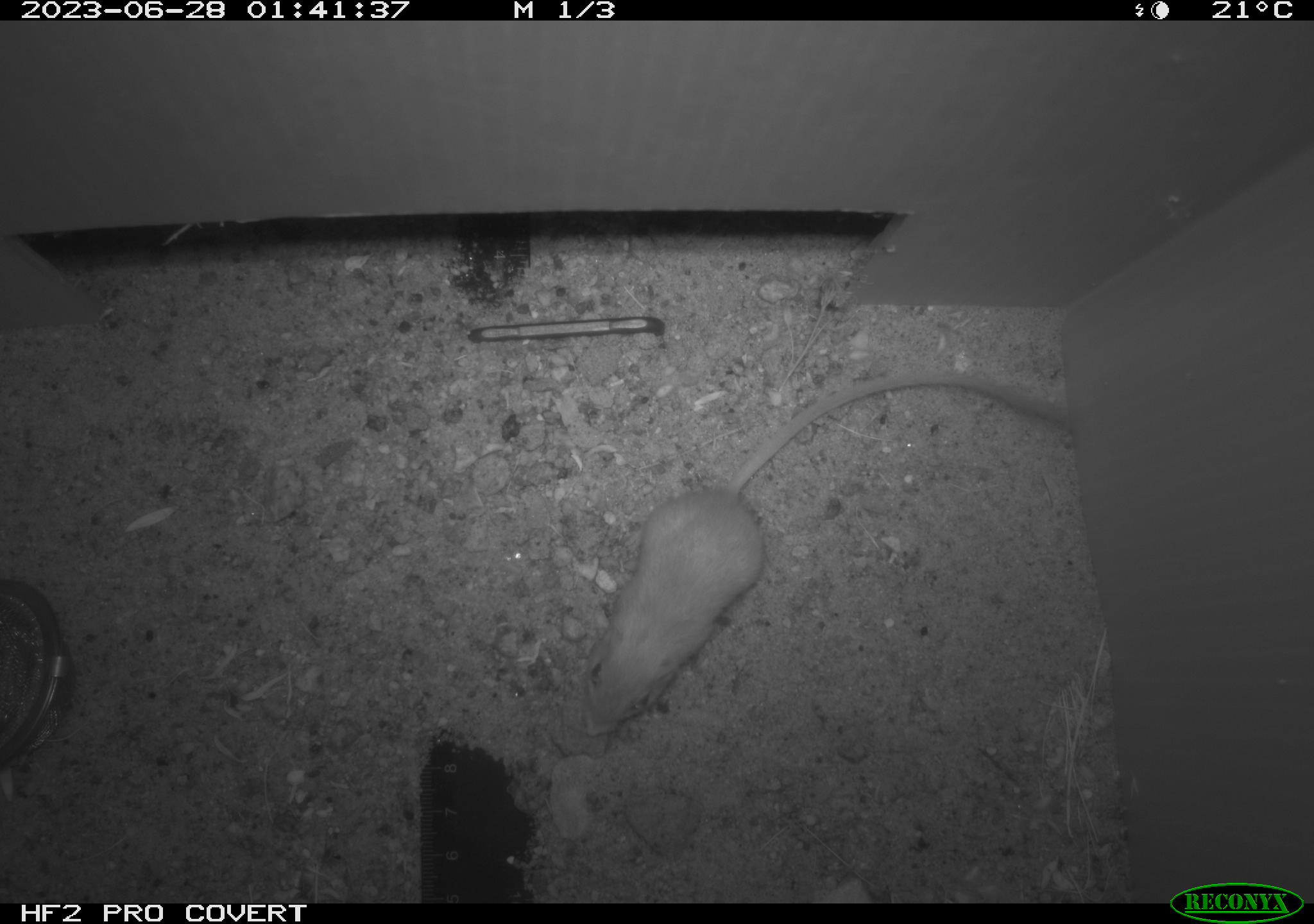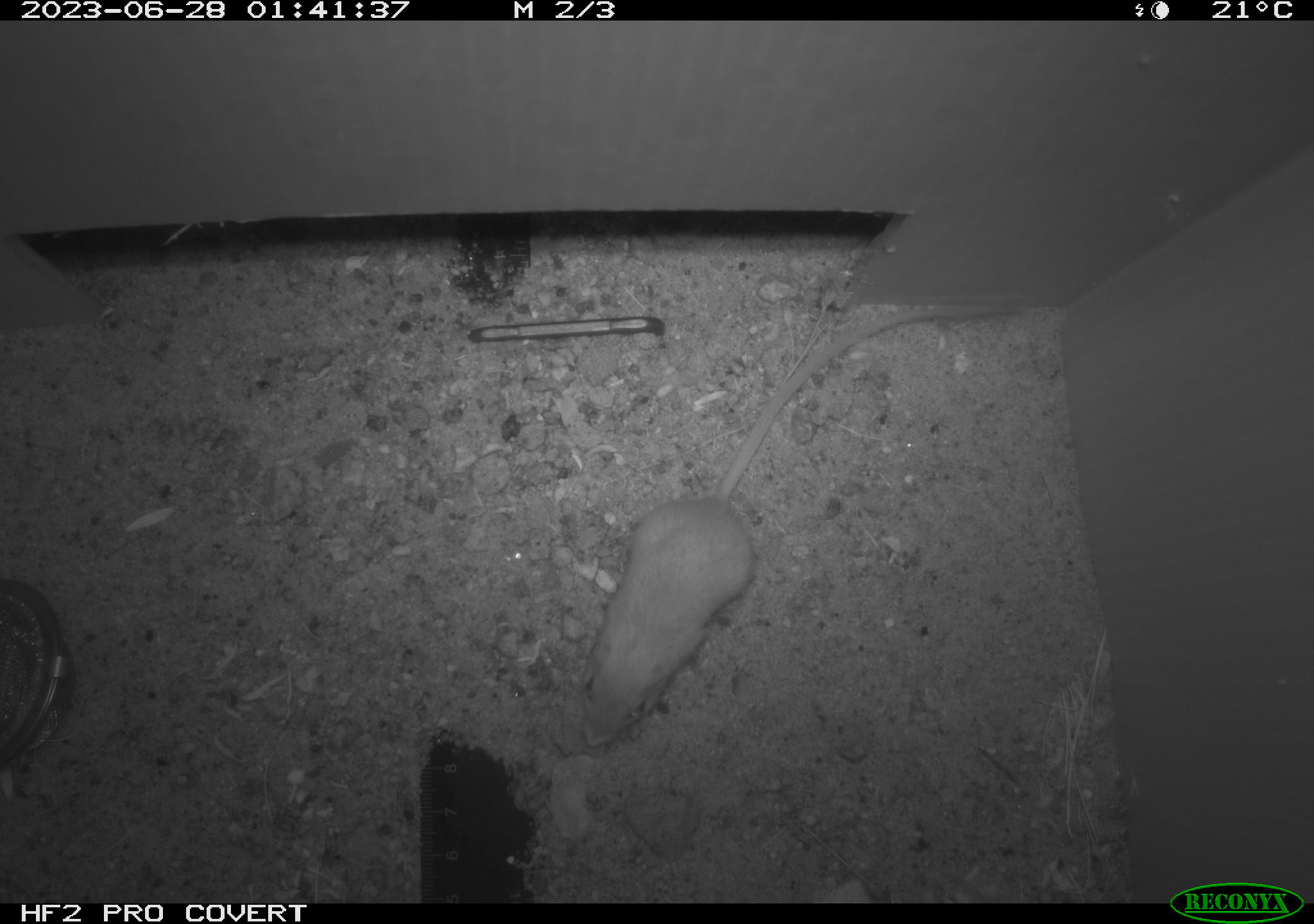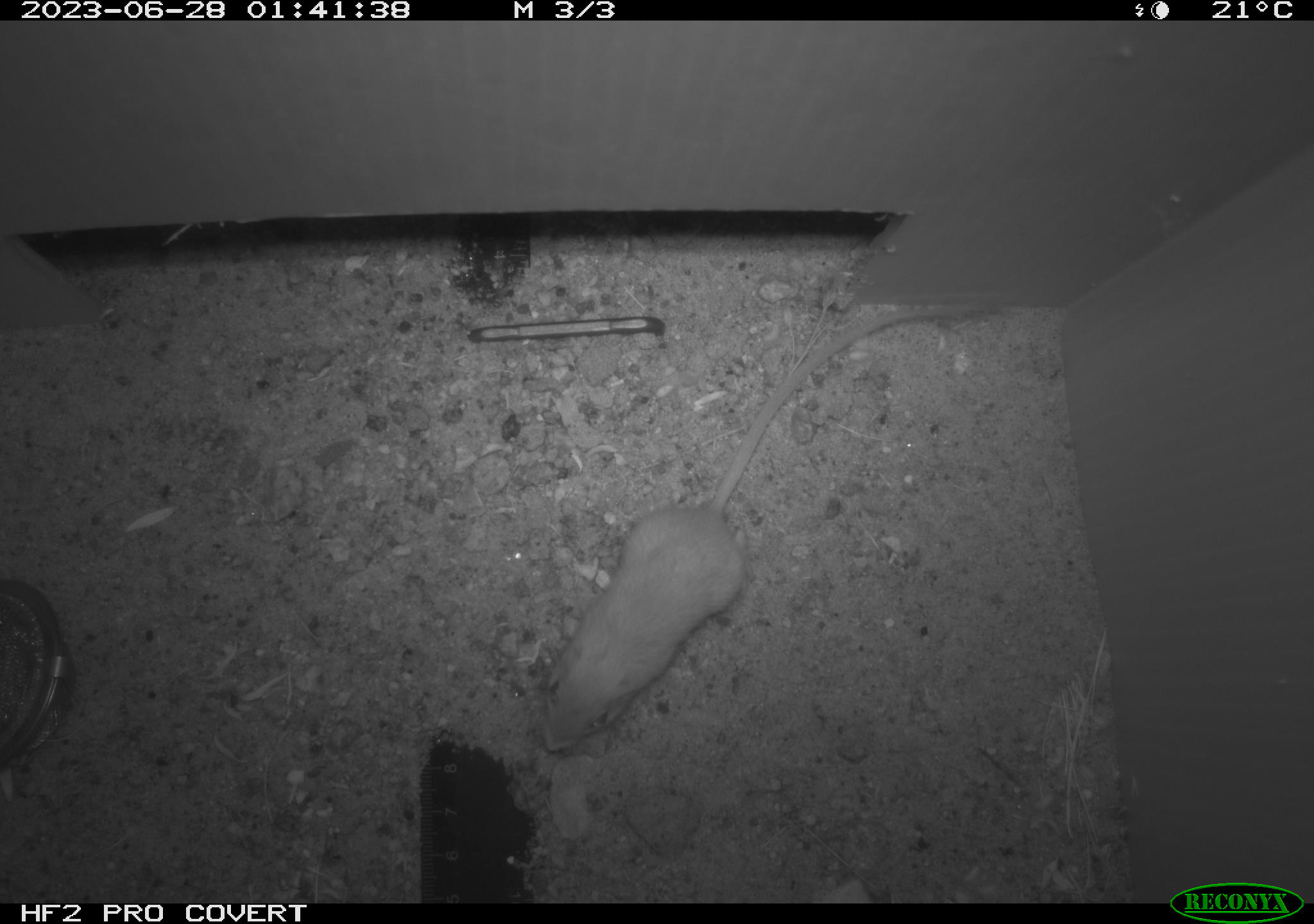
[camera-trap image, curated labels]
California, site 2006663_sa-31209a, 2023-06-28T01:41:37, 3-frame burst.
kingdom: Animalia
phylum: Chordata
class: Mammalia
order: Rodentia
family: Heteromyidae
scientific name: Heteromyidae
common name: kangaroo rats and pocket mice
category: heteromyidae family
Heteromyidae family (kangaroo rats and pocket mice) (Heteromyidae).